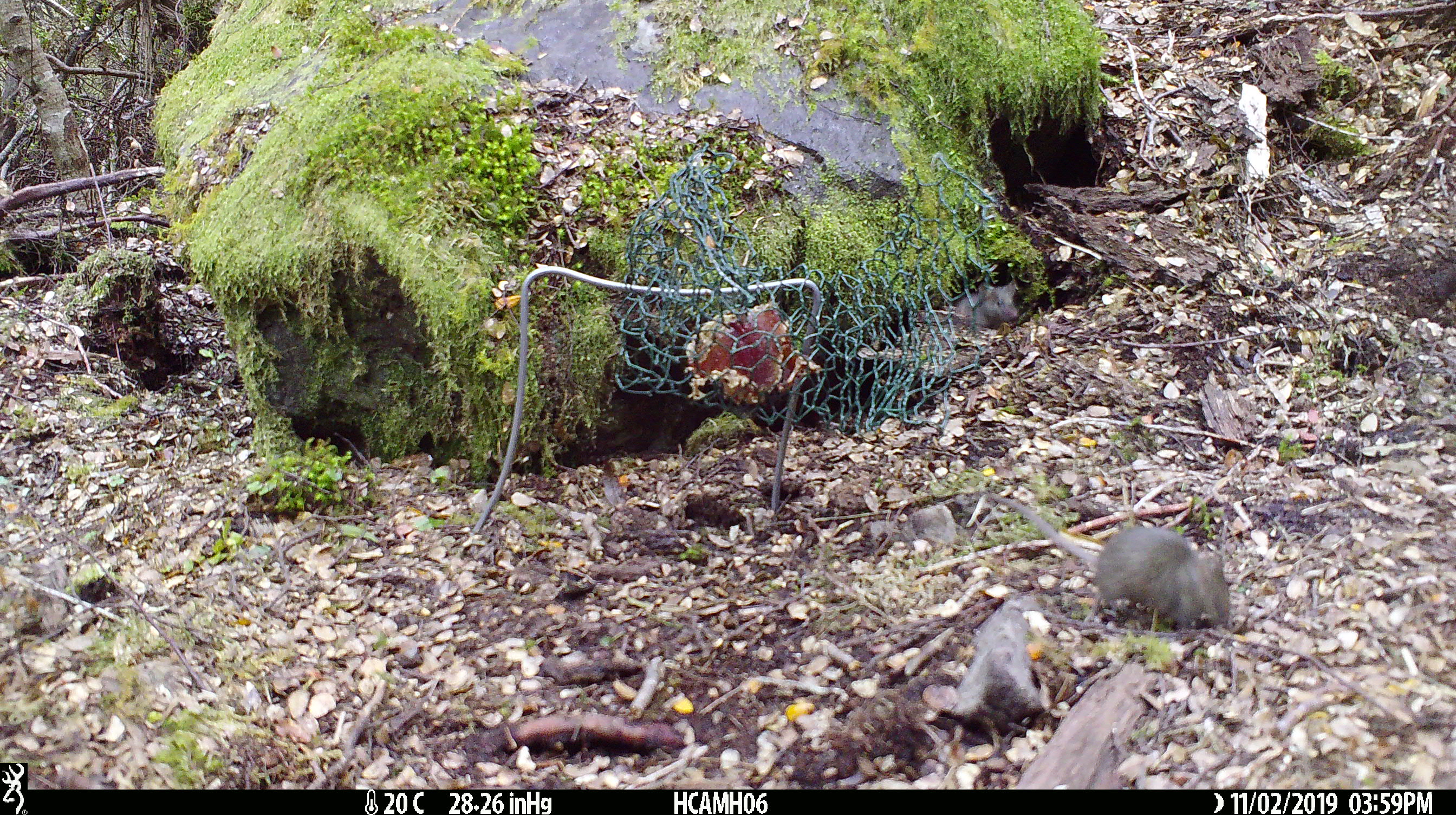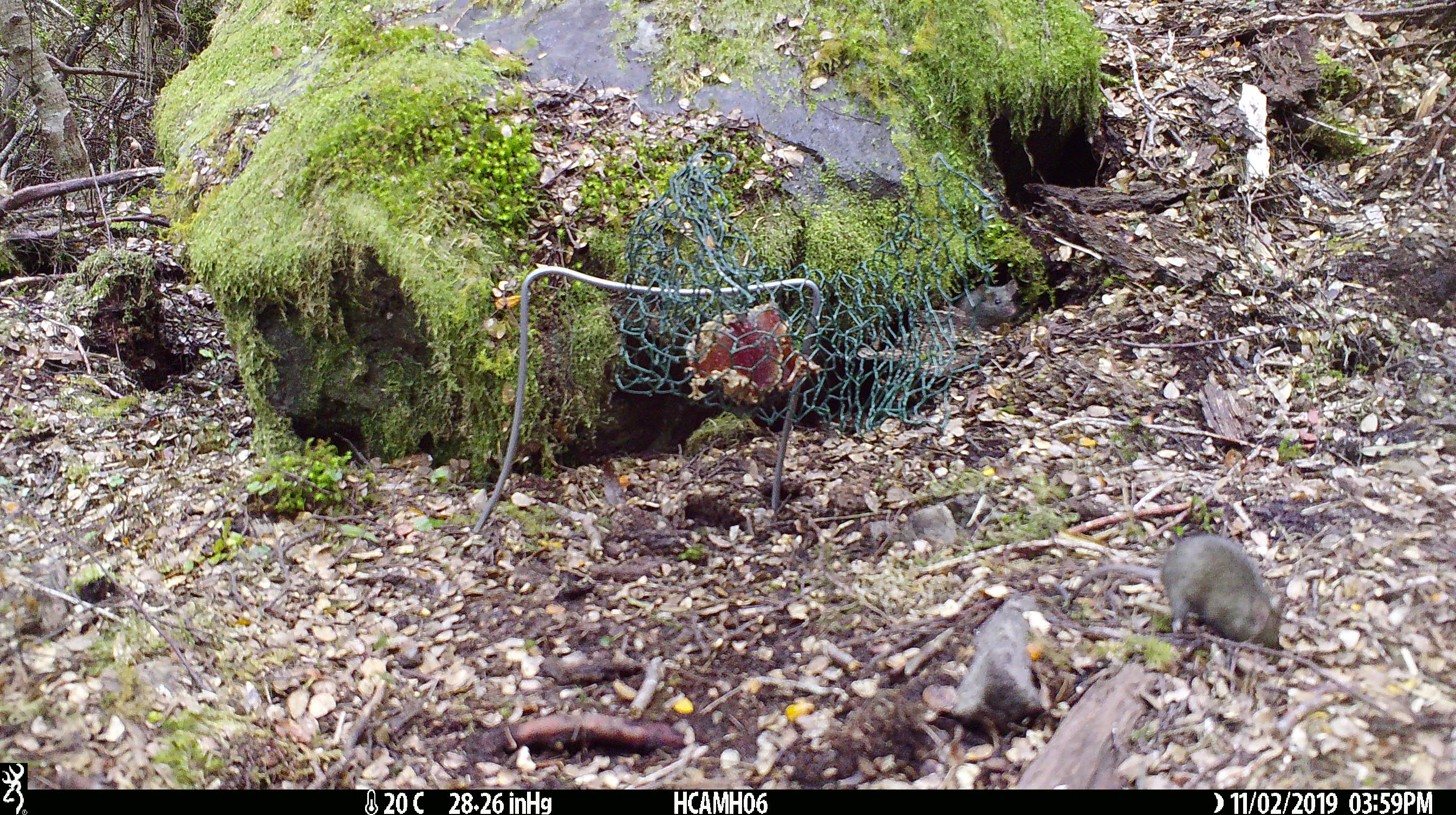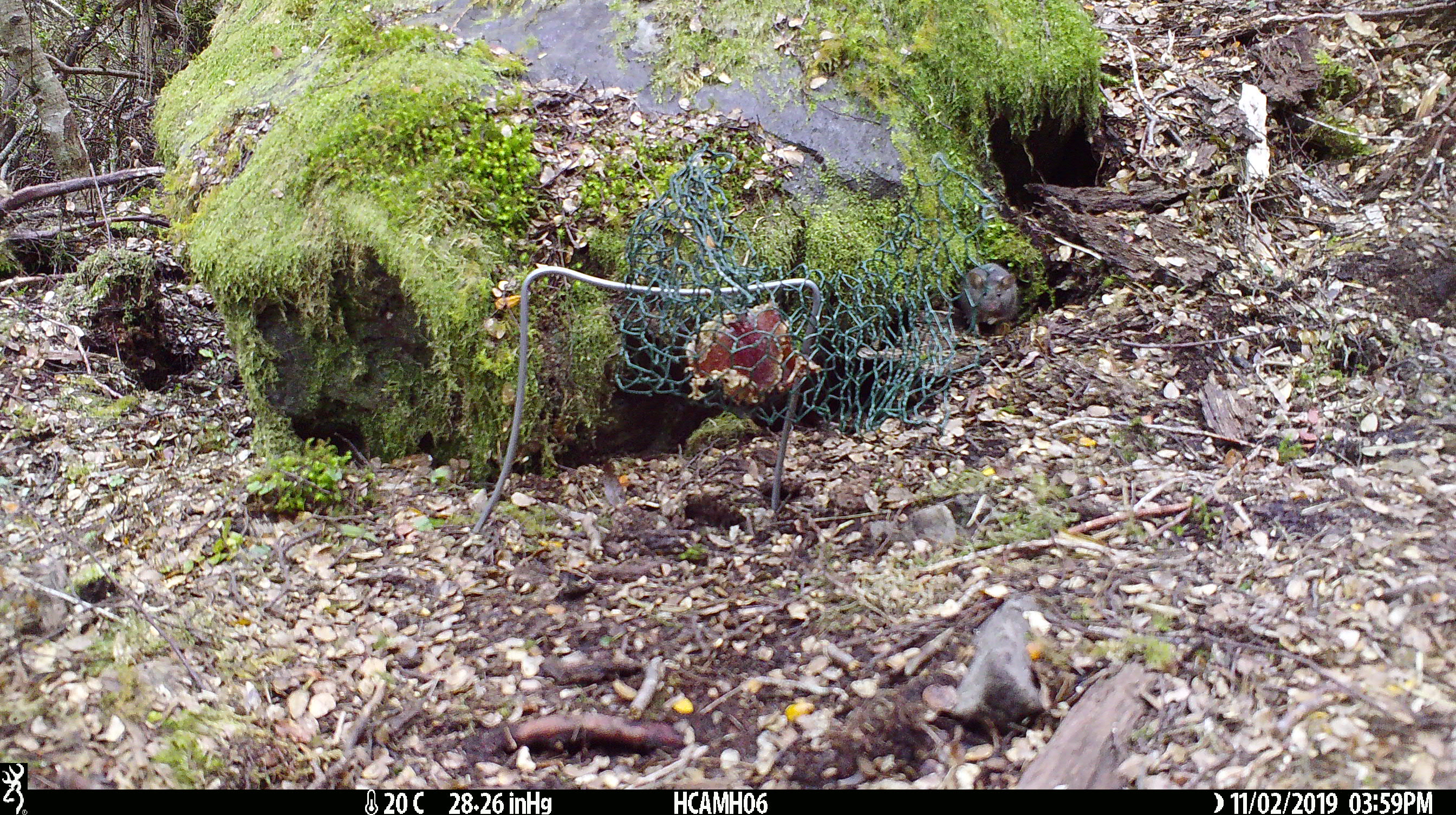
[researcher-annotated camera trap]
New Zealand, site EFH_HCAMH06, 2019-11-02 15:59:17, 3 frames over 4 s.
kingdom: Animalia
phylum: Chordata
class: Mammalia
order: Rodentia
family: Muridae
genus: Mus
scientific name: Mus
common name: mouse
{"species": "mouse (Mus)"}